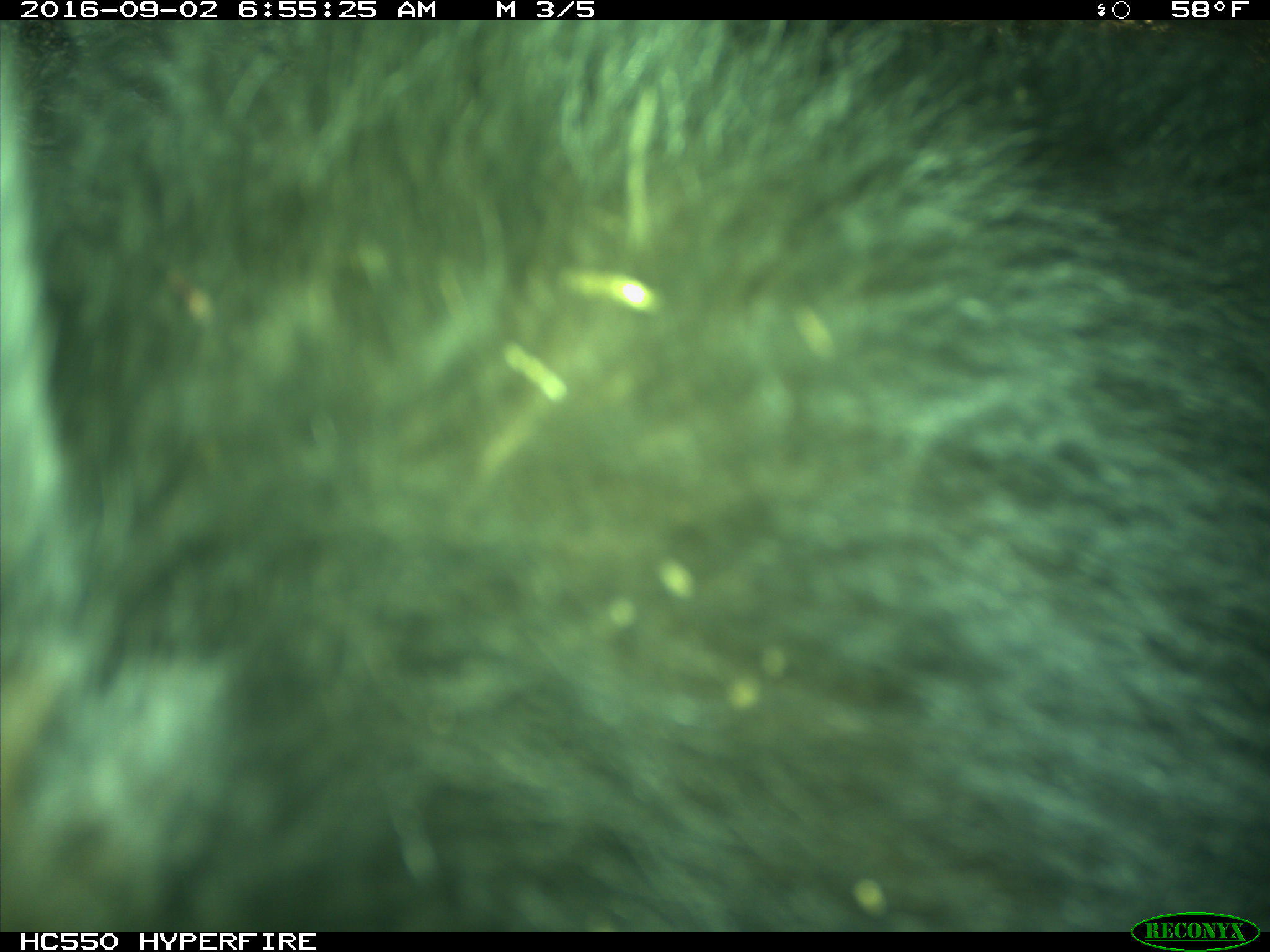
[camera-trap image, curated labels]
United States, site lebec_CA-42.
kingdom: Animalia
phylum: Chordata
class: Mammalia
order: Carnivora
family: Ursidae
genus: Ursus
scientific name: Ursus americanus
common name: american black bear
Ursus americanus (american black bear).